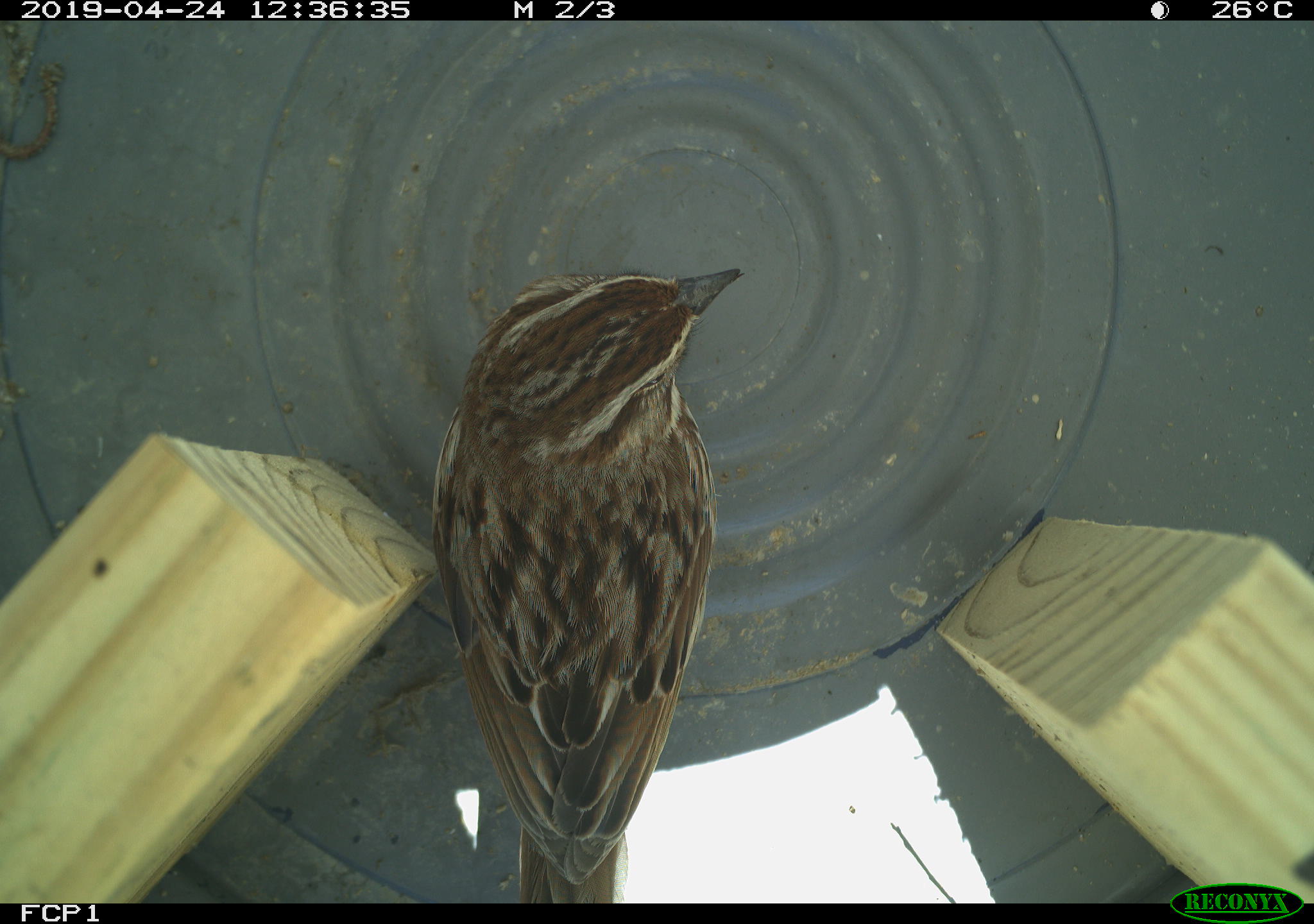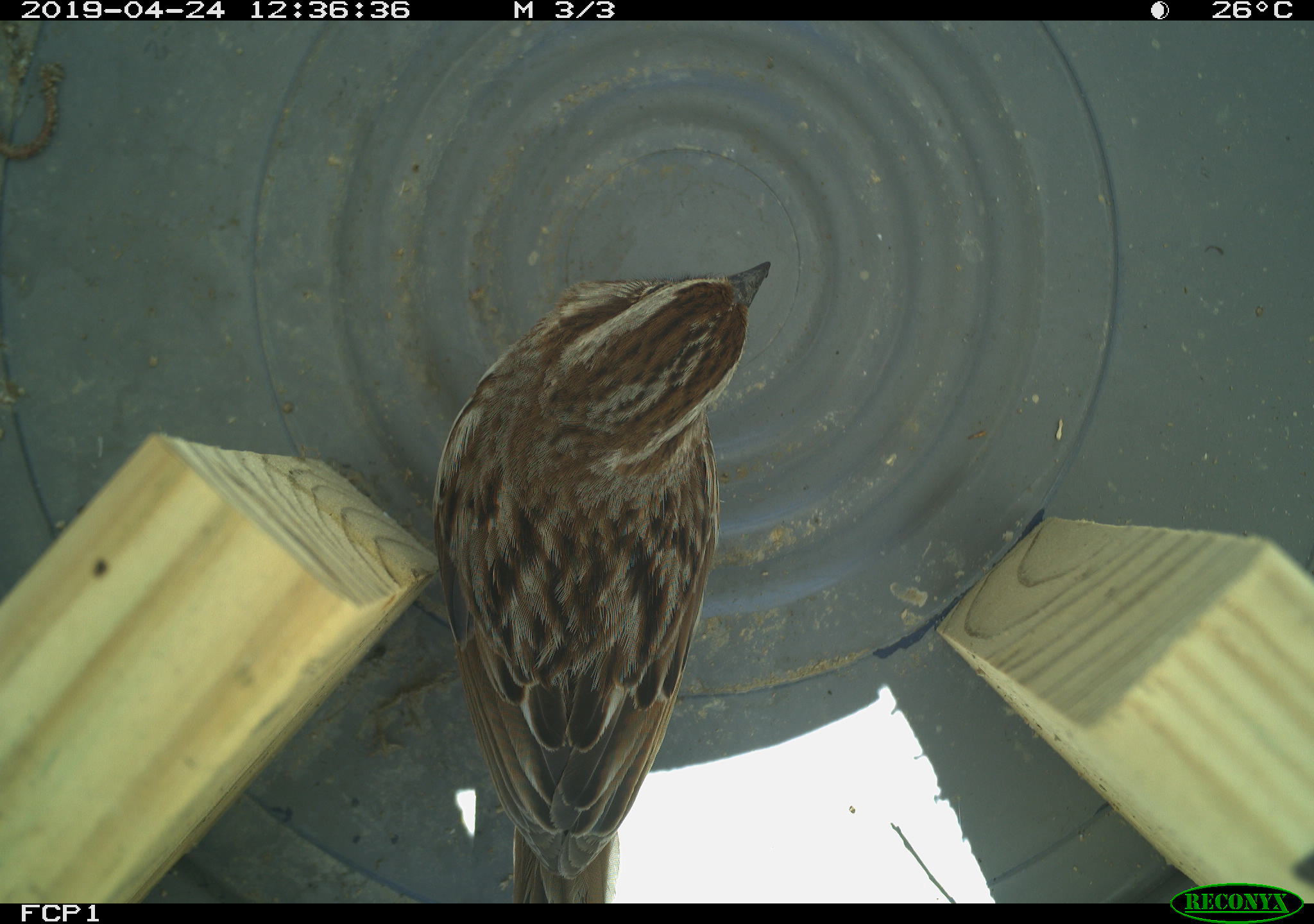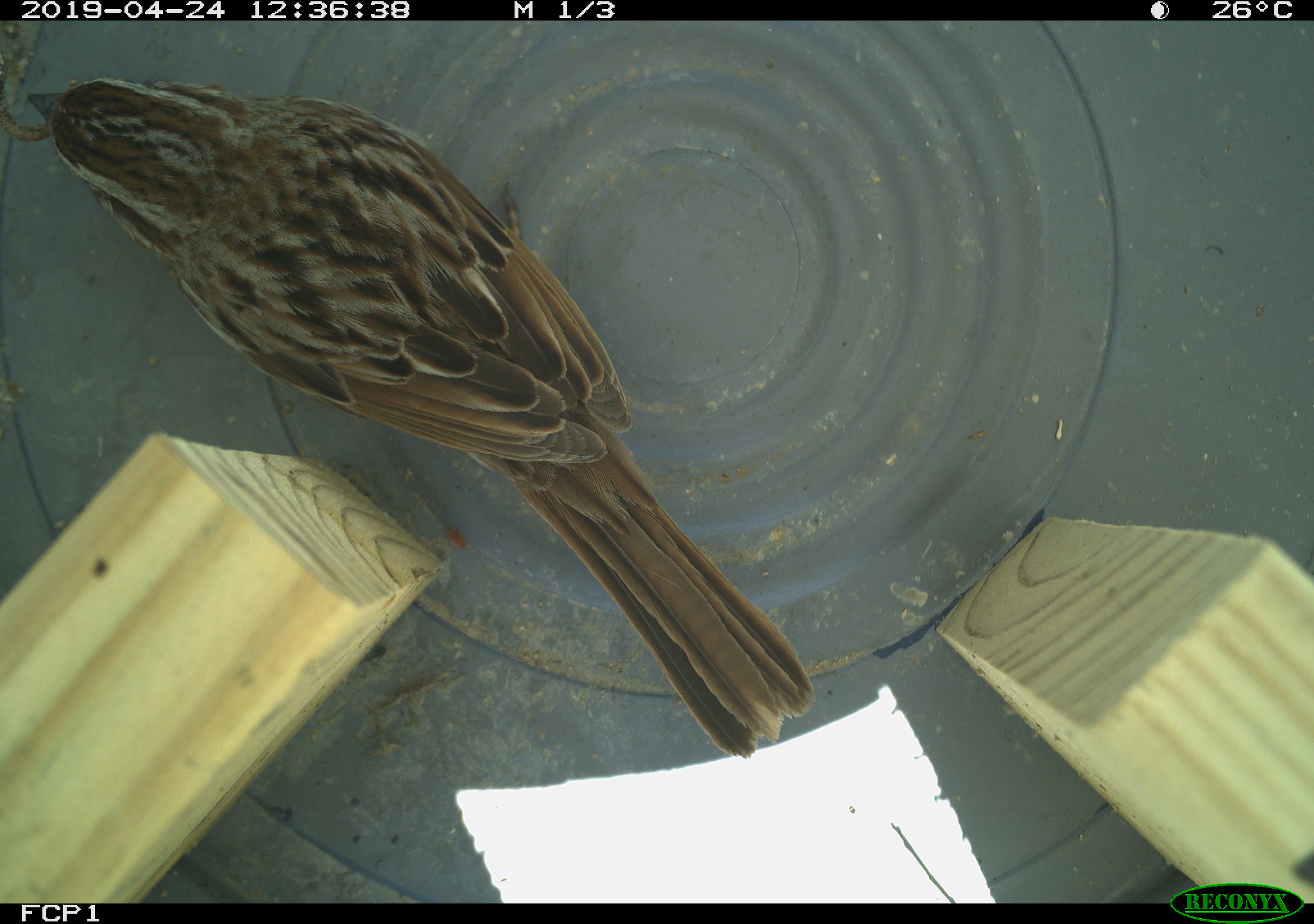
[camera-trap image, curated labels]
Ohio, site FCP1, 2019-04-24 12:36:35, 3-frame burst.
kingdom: Animalia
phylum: Chordata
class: Aves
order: Passeriformes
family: Passerellidae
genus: Melospiza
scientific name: Melospiza melodia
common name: song sparrow